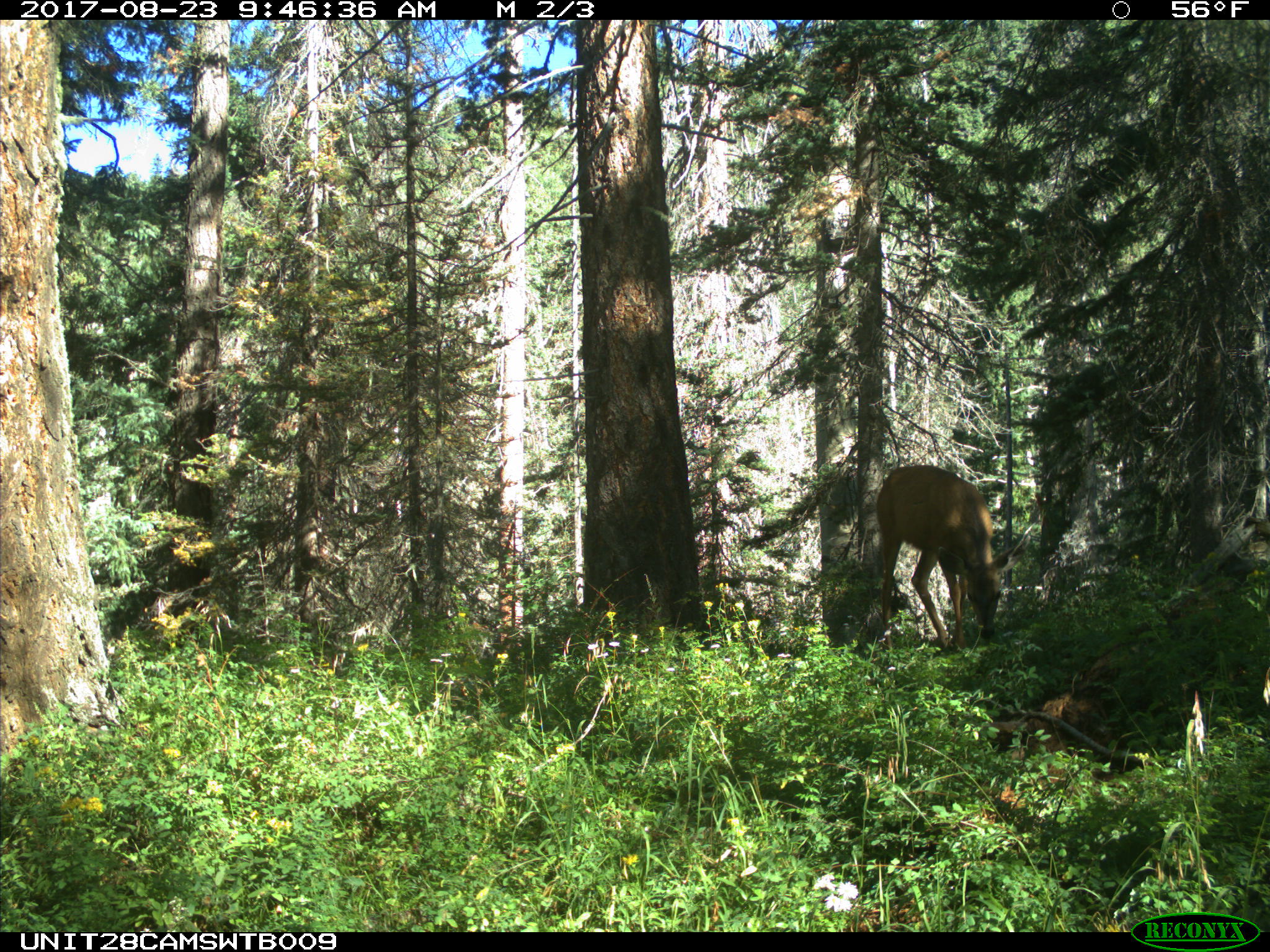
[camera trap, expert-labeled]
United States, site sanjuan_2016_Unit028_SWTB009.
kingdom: Animalia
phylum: Chordata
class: Mammalia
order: Artiodactyla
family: Cervidae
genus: Odocoileus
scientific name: Odocoileus hemionus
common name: mule deer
Odocoileus hemionus (mule deer).